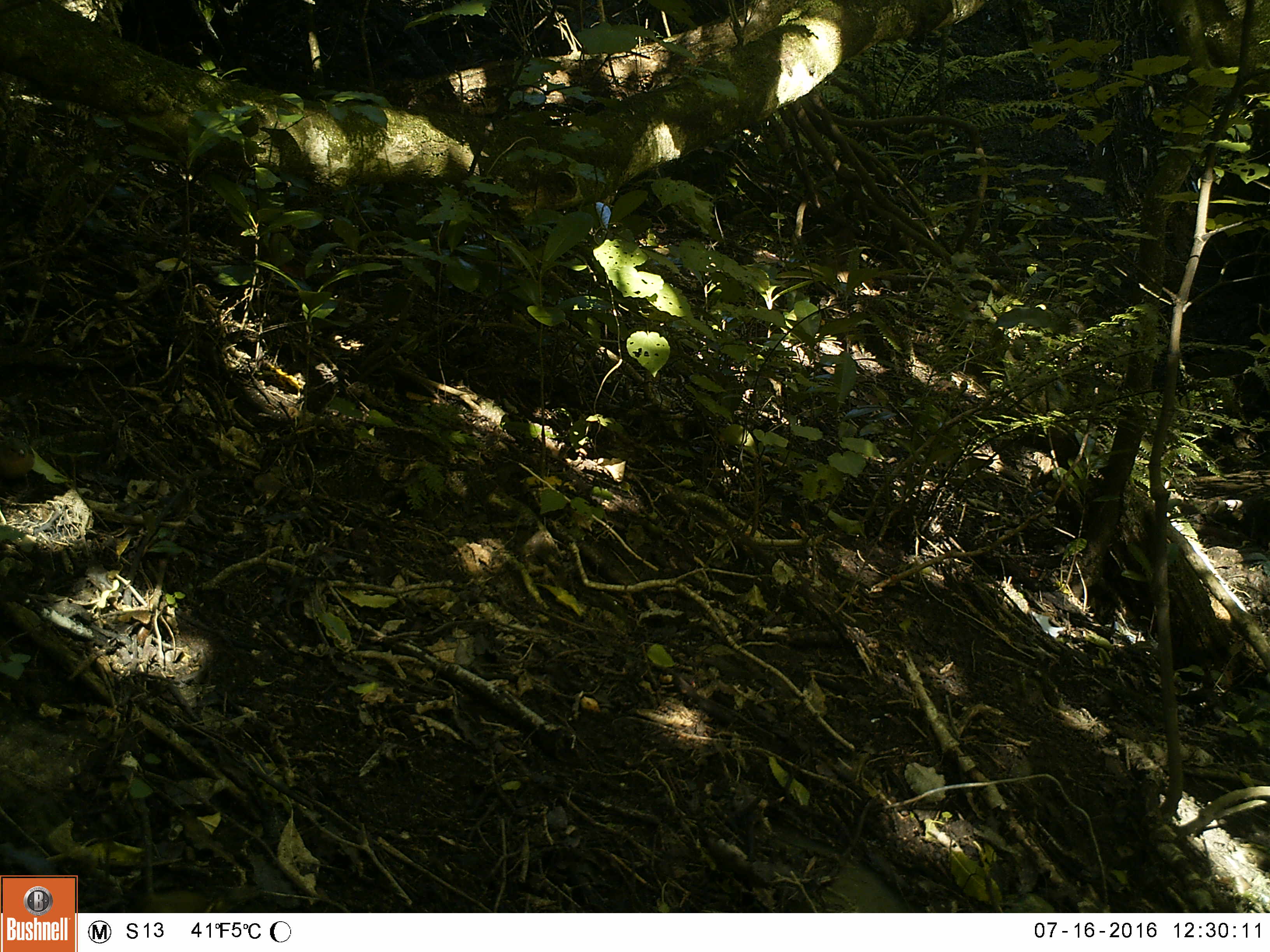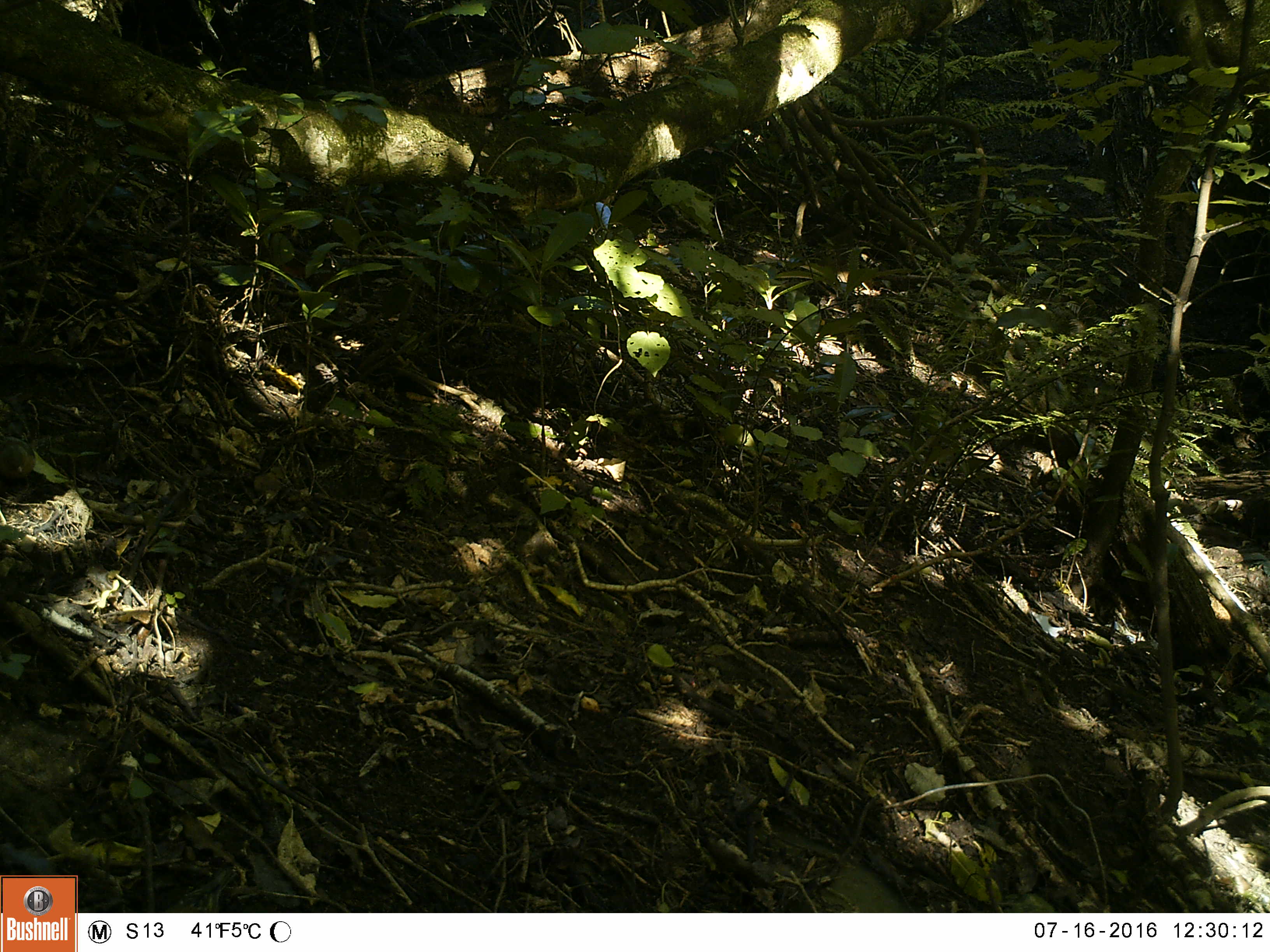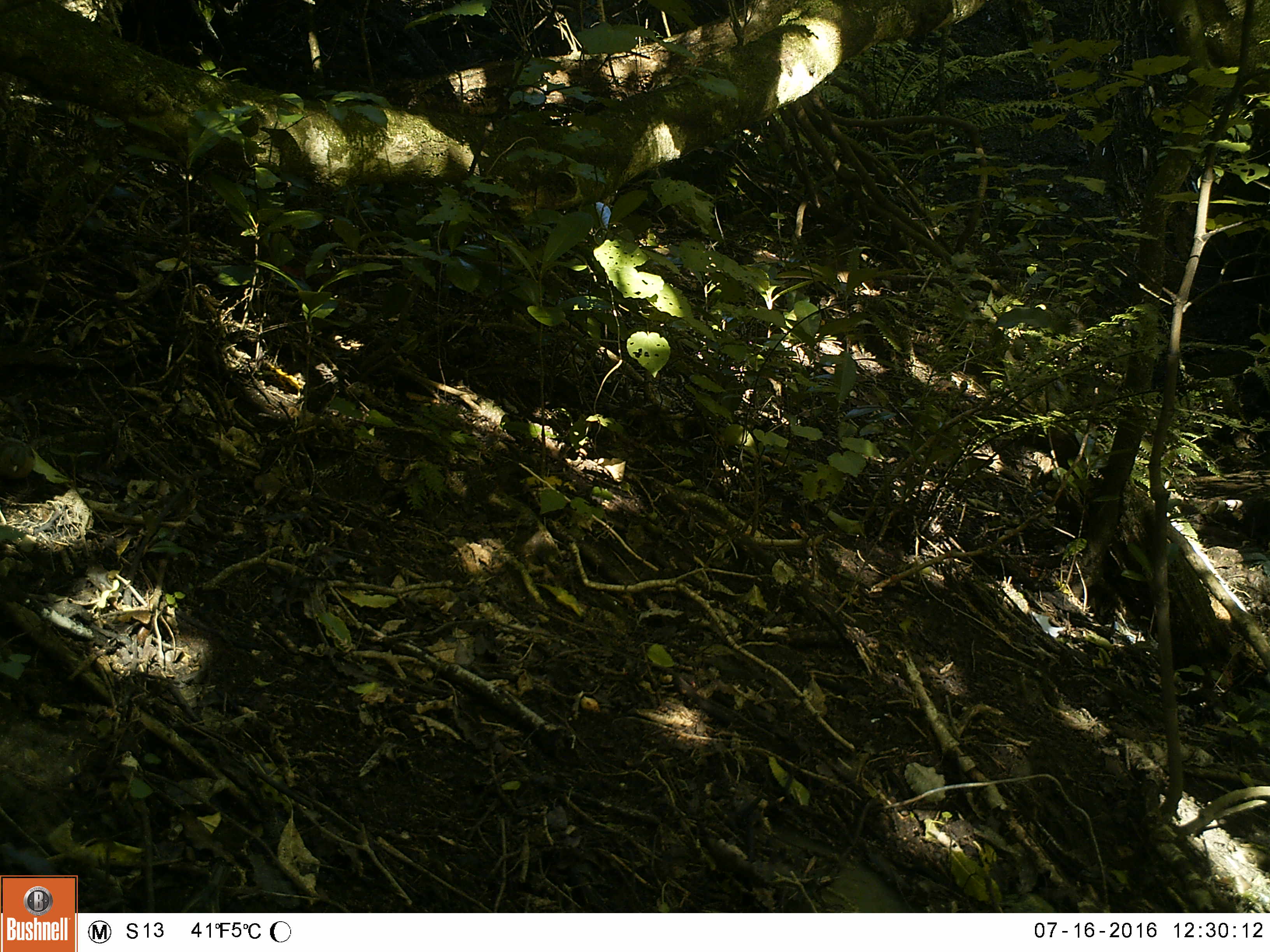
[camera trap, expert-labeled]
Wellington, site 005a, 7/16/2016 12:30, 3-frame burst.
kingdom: Animalia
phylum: Chordata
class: Aves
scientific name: Aves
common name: bird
Bird (Aves).